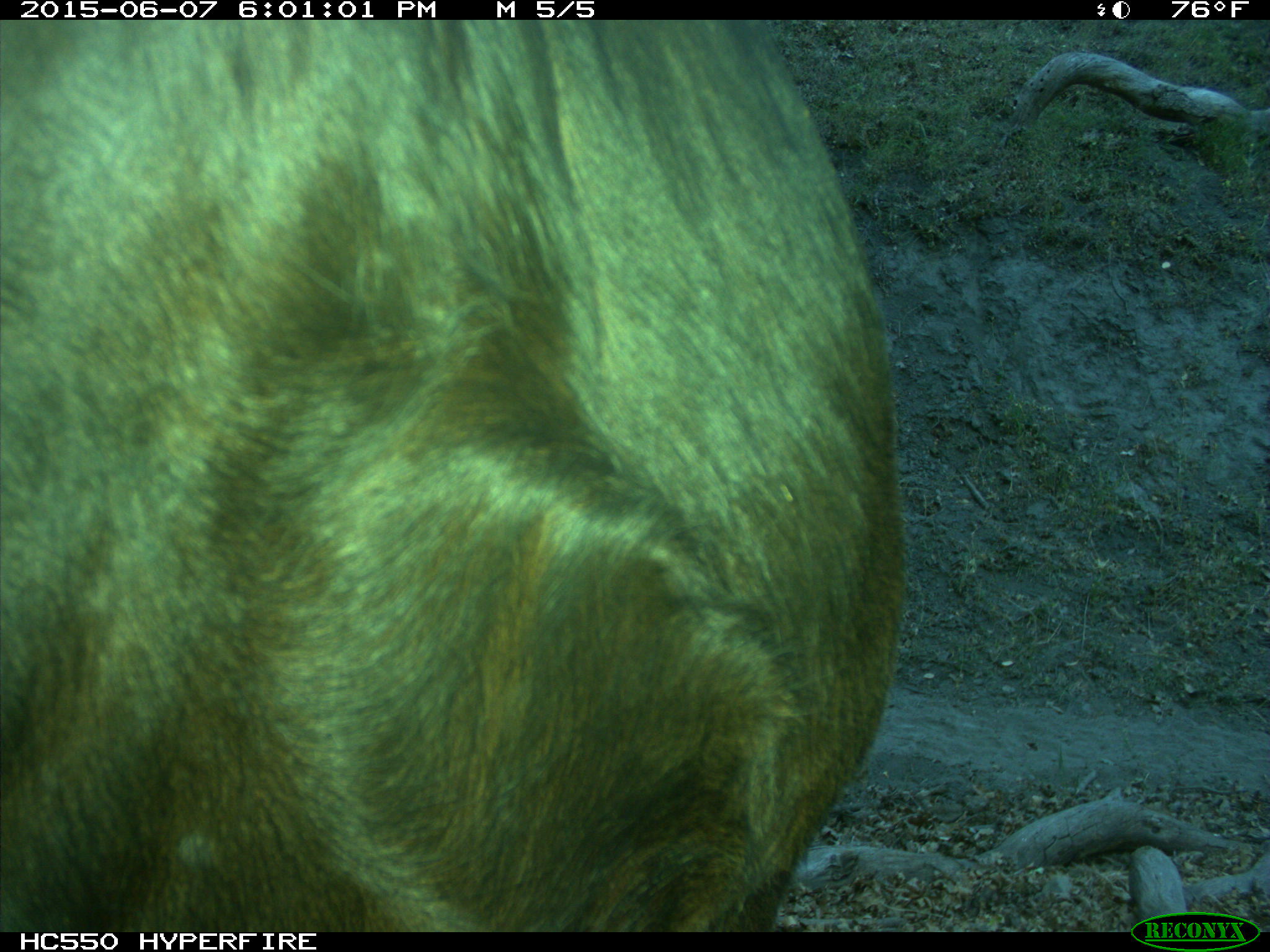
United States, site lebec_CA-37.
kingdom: Animalia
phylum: Chordata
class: Mammalia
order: Artiodactyla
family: Bovidae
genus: Bos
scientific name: Bos taurus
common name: domestic cow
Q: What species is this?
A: Bos taurus (domestic cow).